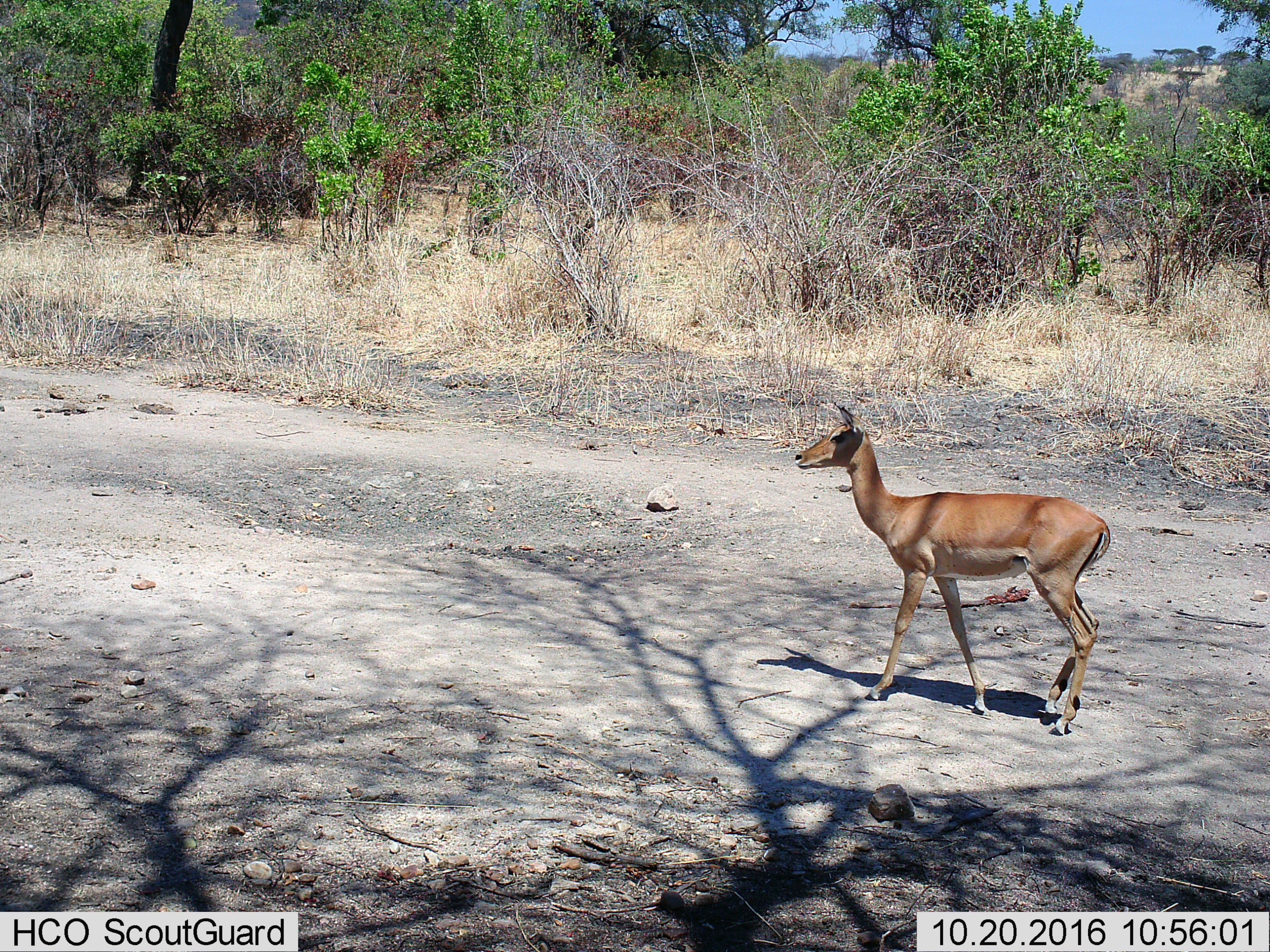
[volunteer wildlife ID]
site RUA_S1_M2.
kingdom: Animalia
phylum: Chordata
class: Mammalia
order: Artiodactyla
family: Bovidae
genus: Aepyceros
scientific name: Aepyceros melampus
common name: impala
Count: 1.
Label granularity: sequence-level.